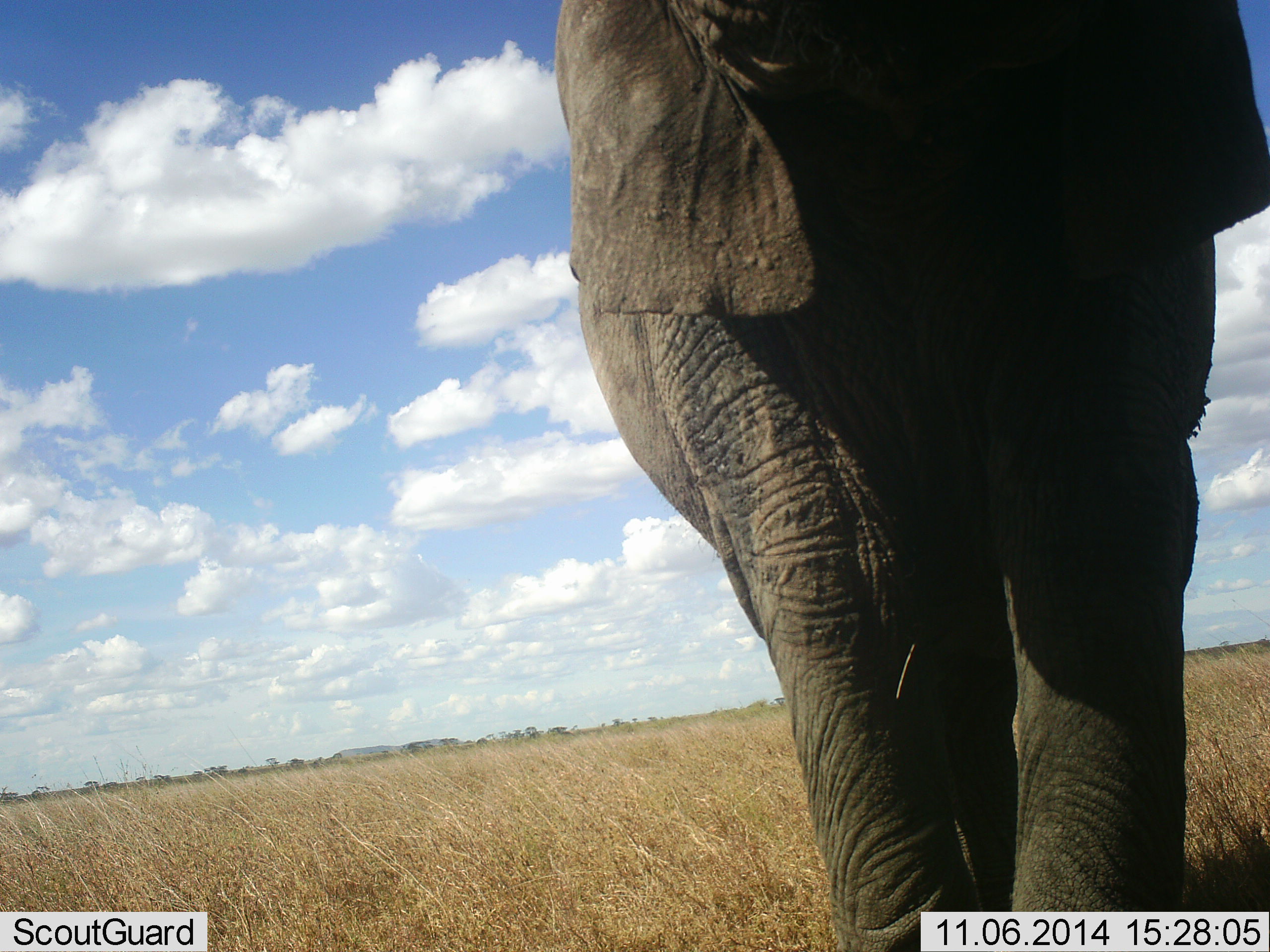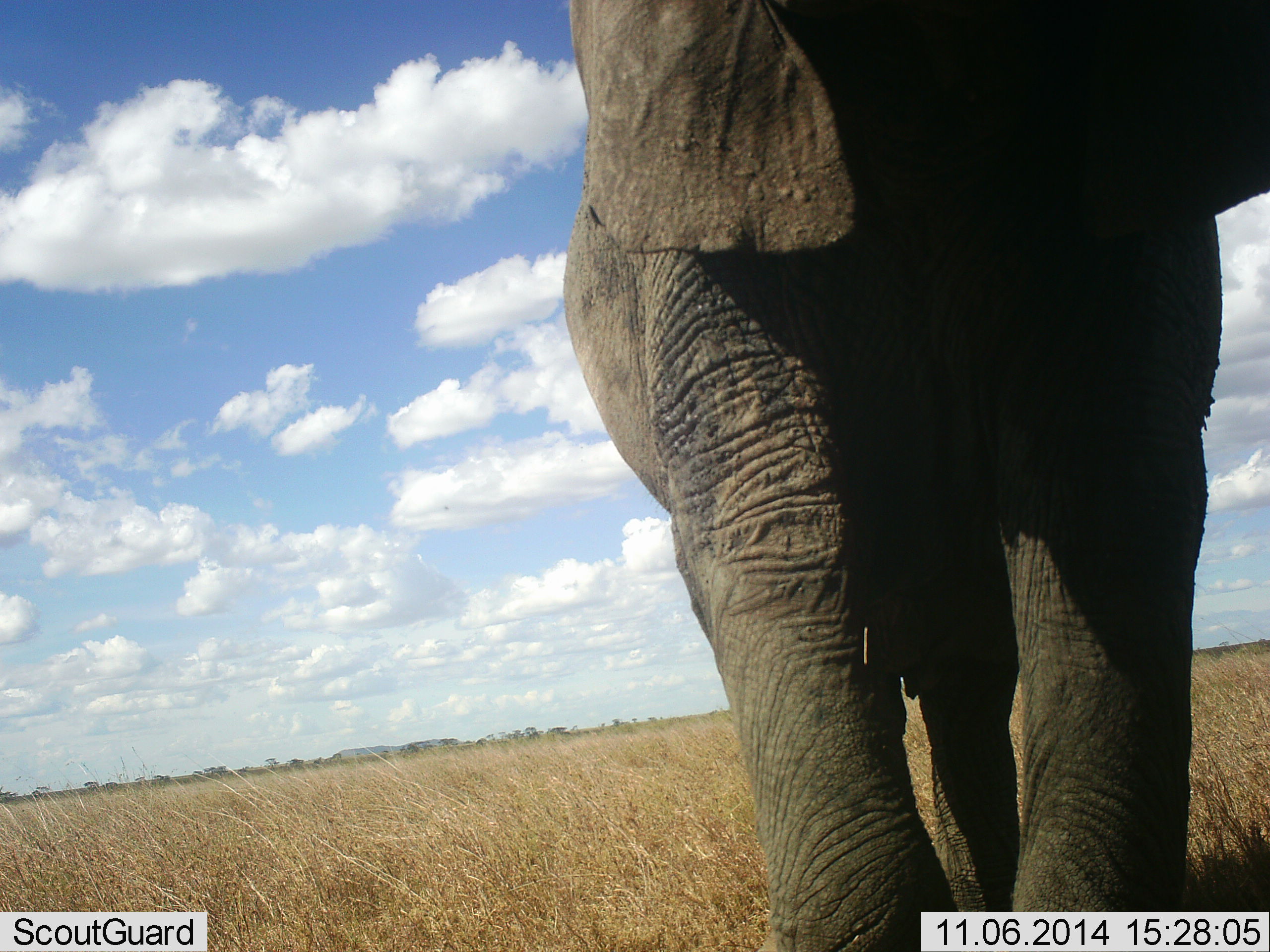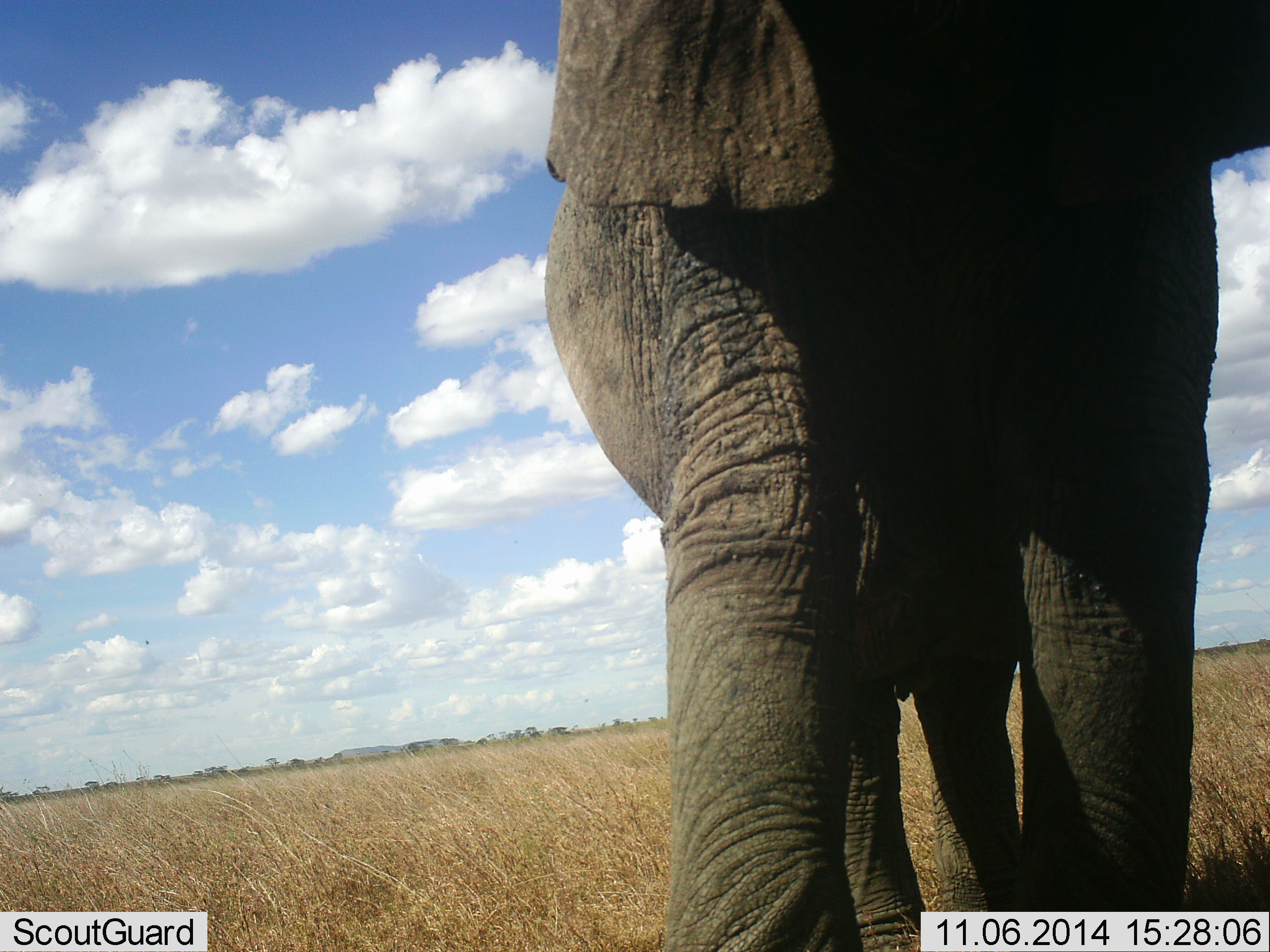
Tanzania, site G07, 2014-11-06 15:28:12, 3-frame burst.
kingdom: Animalia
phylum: Chordata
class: Mammalia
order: Proboscidea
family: Elephantidae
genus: Loxodonta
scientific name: Loxodonta africana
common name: african bush elephant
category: elephant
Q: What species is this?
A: Elephant (african bush elephant) (Loxodonta africana).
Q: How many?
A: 1.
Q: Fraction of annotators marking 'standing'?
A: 60%.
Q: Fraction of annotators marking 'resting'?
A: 0%.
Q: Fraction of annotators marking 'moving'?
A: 40%.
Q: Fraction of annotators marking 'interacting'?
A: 0%.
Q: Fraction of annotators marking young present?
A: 0%.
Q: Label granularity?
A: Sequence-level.